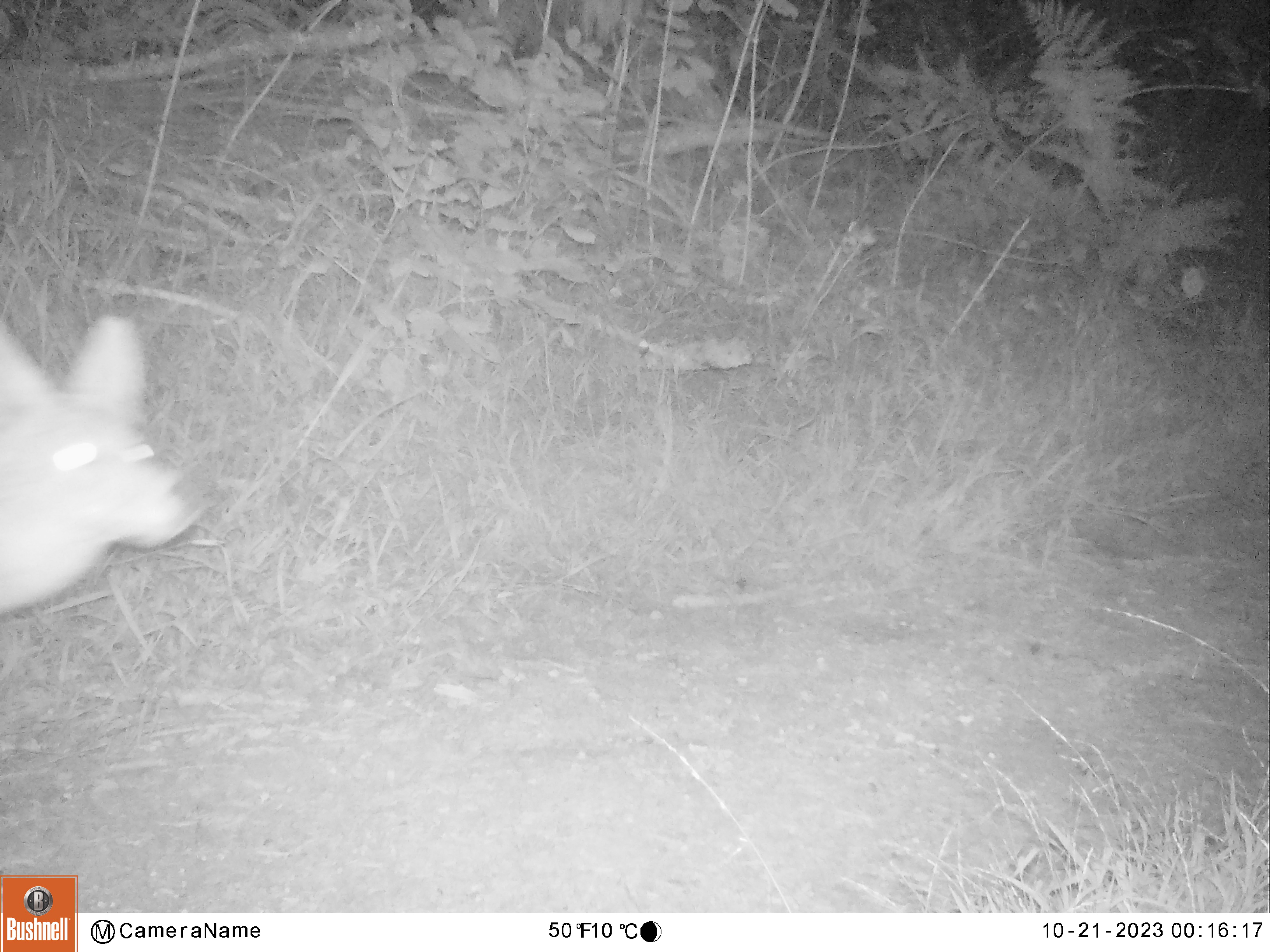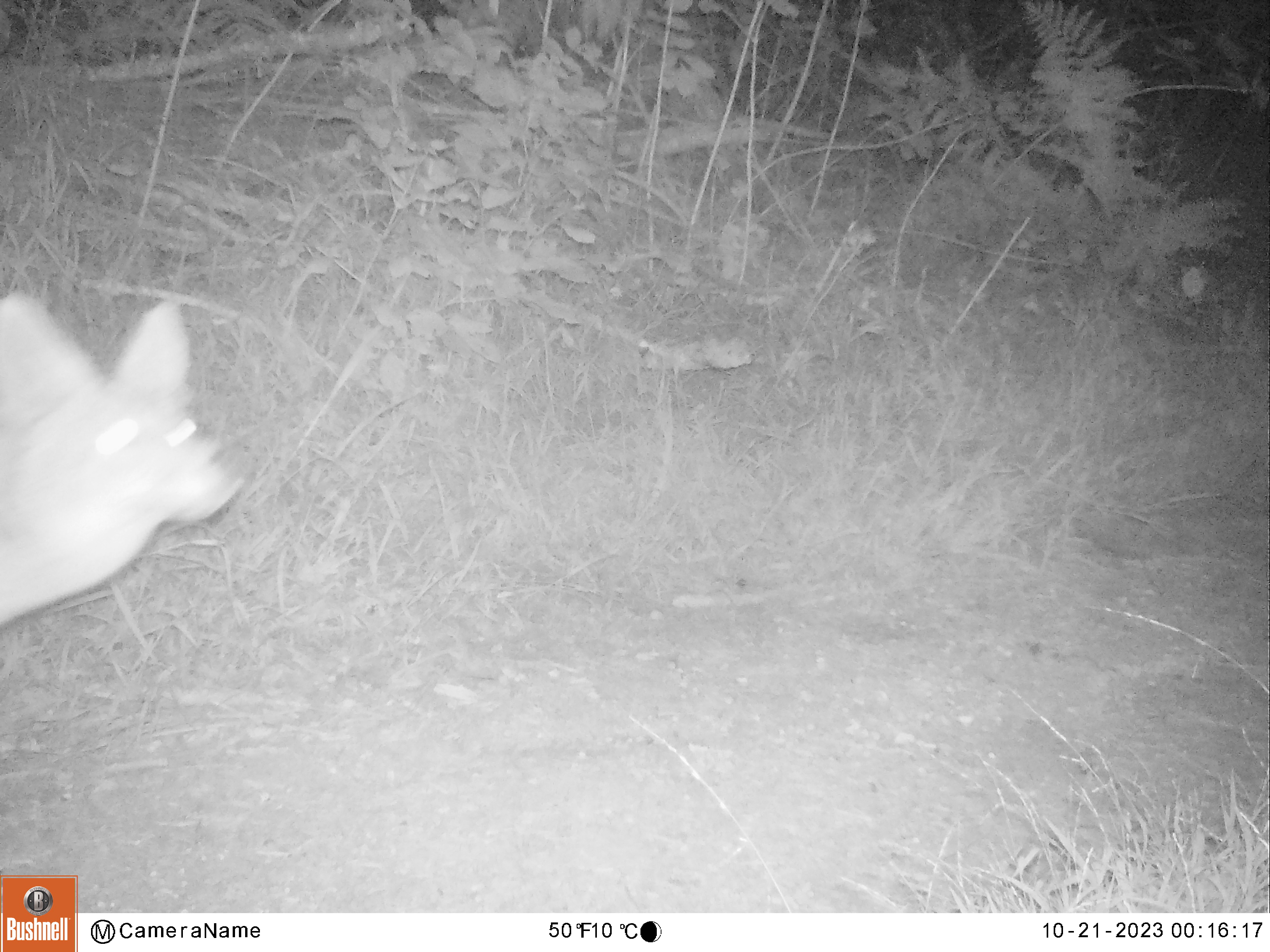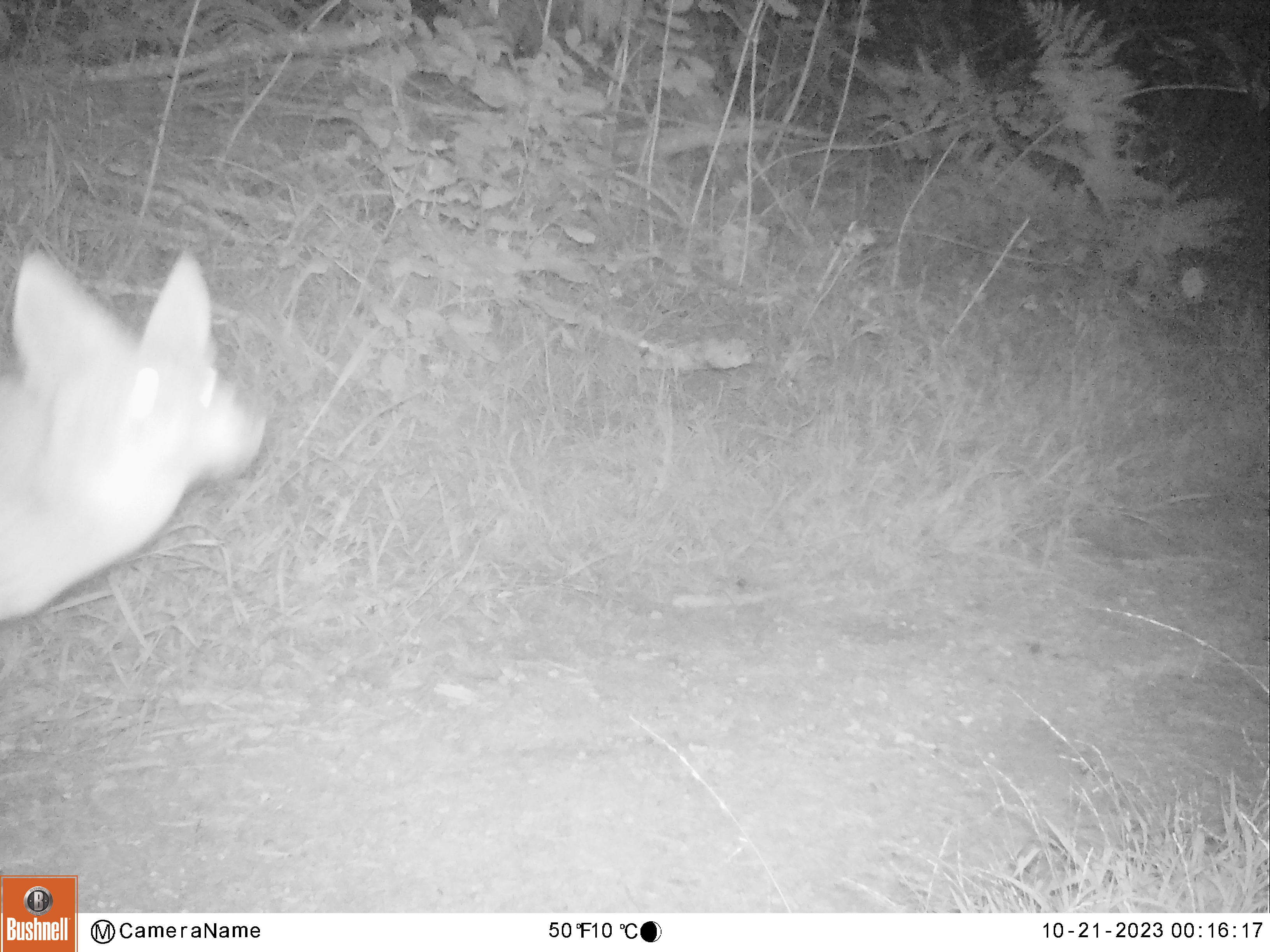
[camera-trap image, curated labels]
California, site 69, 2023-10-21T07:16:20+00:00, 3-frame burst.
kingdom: Animalia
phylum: Chordata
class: Mammalia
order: Carnivora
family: Canidae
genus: Canis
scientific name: Canis latrans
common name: coyote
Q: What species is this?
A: Coyote (Canis latrans).